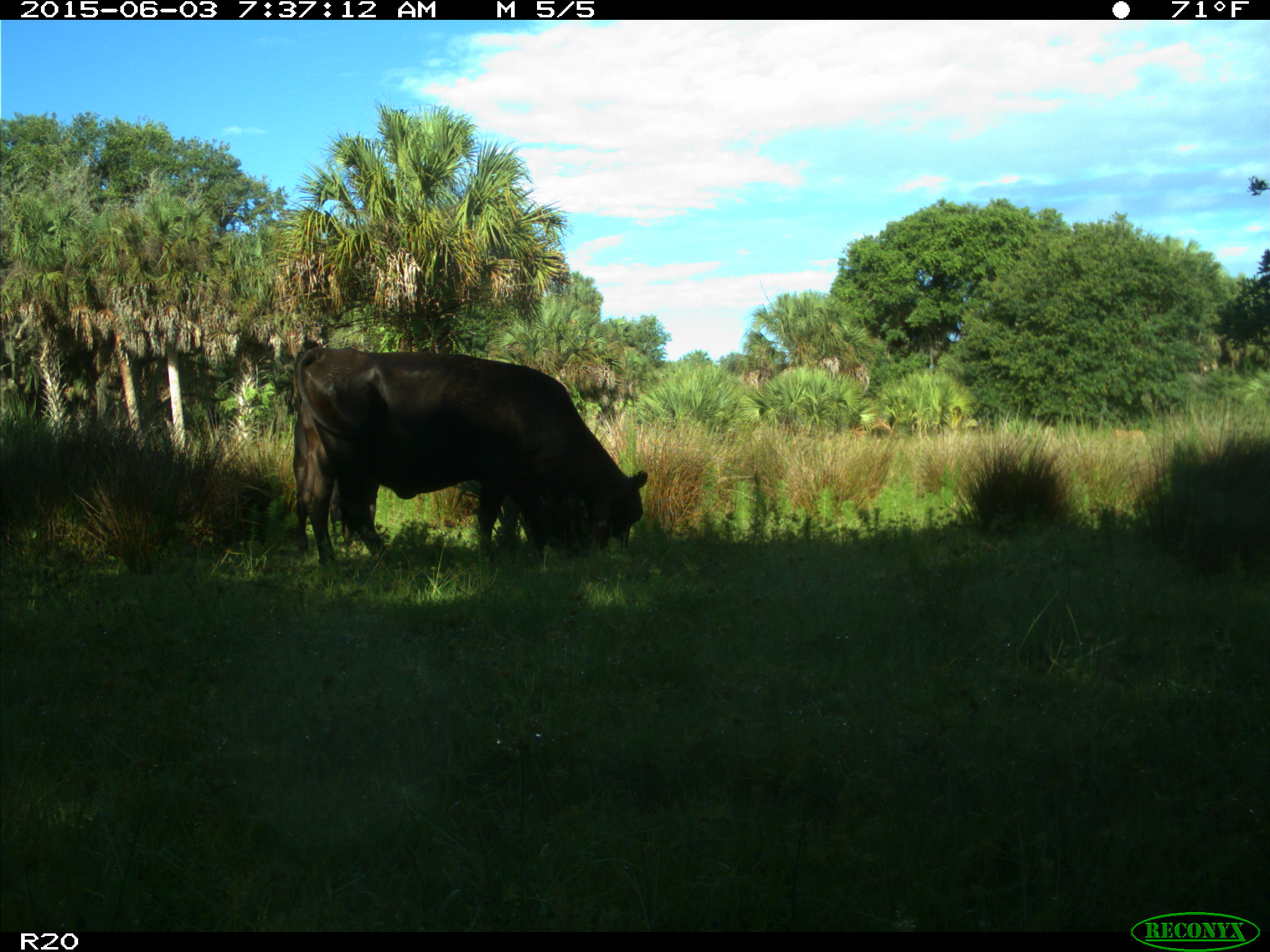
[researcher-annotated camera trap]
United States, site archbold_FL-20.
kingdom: Animalia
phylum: Chordata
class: Mammalia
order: Artiodactyla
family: Bovidae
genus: Bos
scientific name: Bos taurus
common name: domestic cow